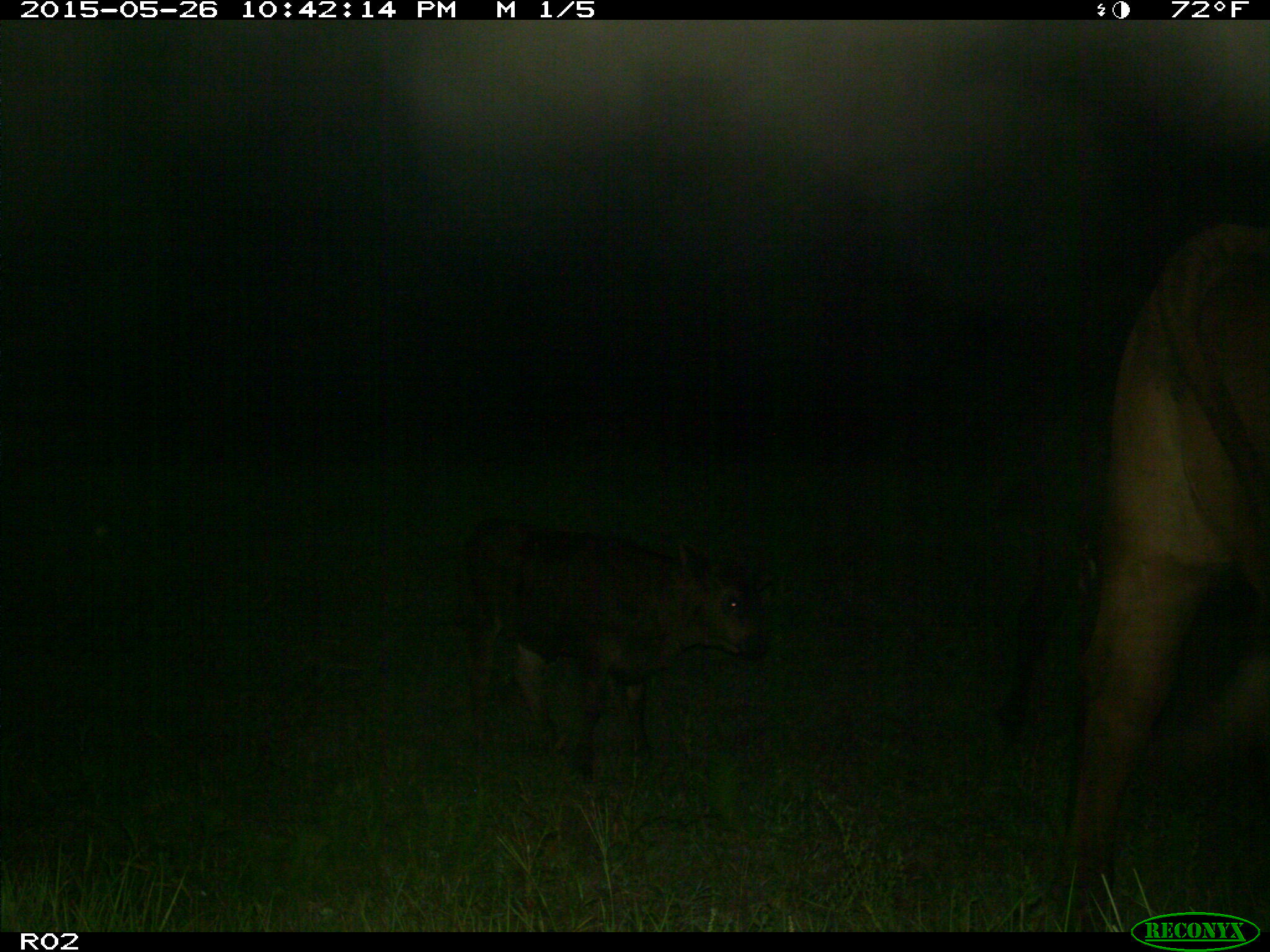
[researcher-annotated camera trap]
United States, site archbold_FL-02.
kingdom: Animalia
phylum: Chordata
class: Mammalia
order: Artiodactyla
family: Bovidae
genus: Bos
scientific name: Bos taurus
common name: domestic cow